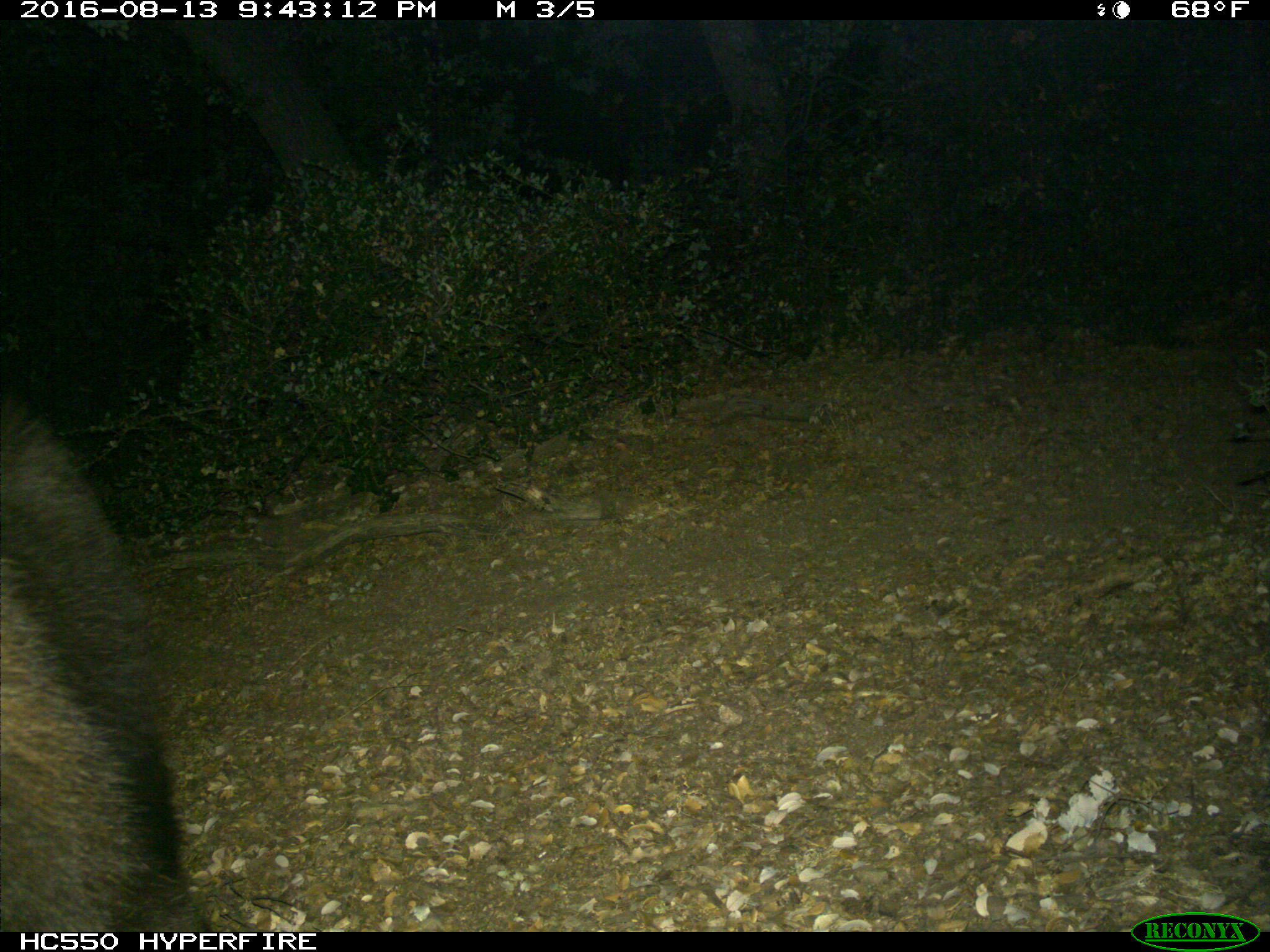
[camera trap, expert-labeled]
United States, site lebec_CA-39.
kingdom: Animalia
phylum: Chordata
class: Mammalia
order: Carnivora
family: Ursidae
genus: Ursus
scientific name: Ursus americanus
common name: american black bear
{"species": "Ursus americanus (american black bear)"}